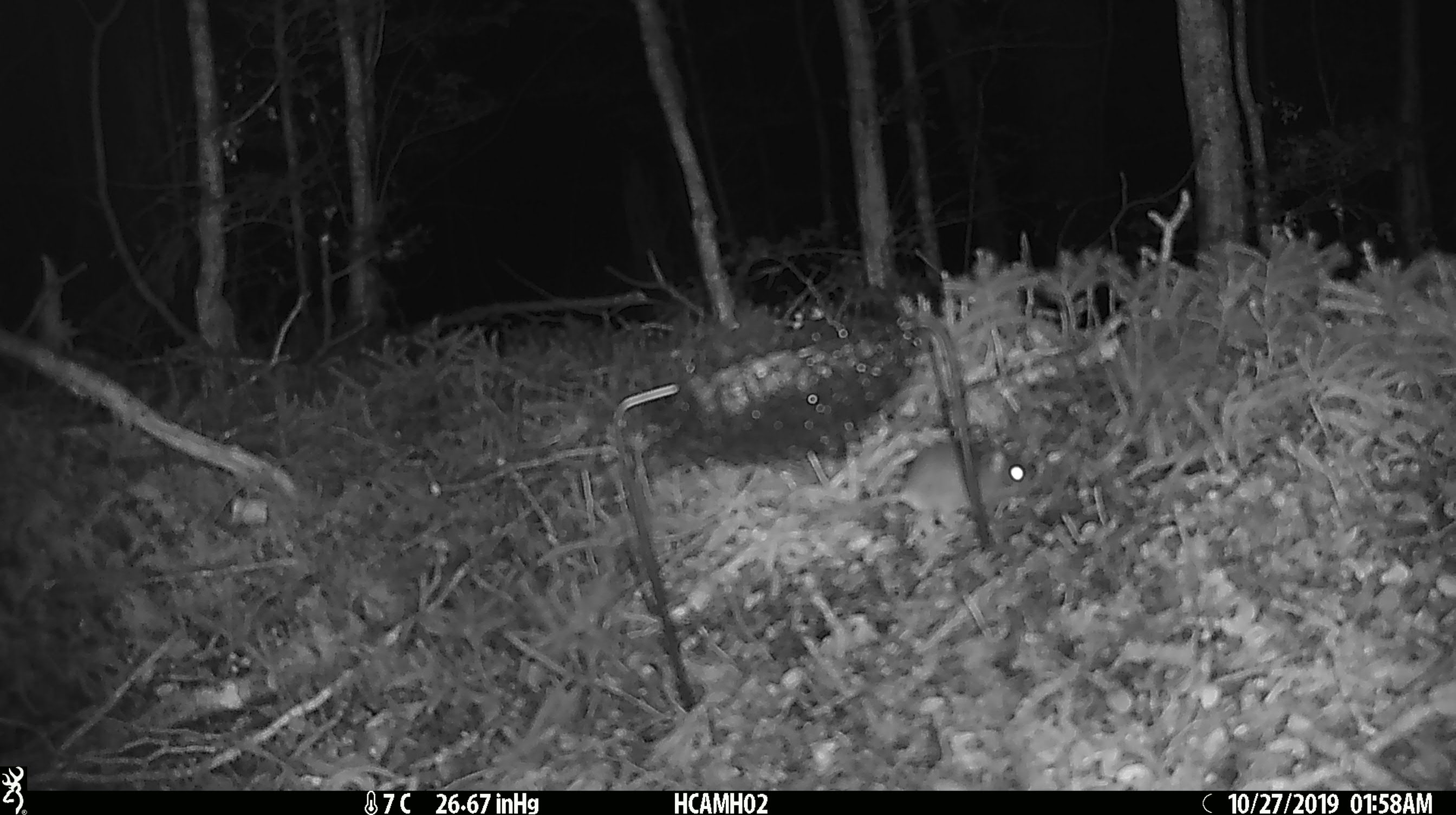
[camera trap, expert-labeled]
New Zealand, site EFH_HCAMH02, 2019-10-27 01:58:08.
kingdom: Animalia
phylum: Chordata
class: Mammalia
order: Rodentia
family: Muridae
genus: Mus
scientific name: Mus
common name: mouse